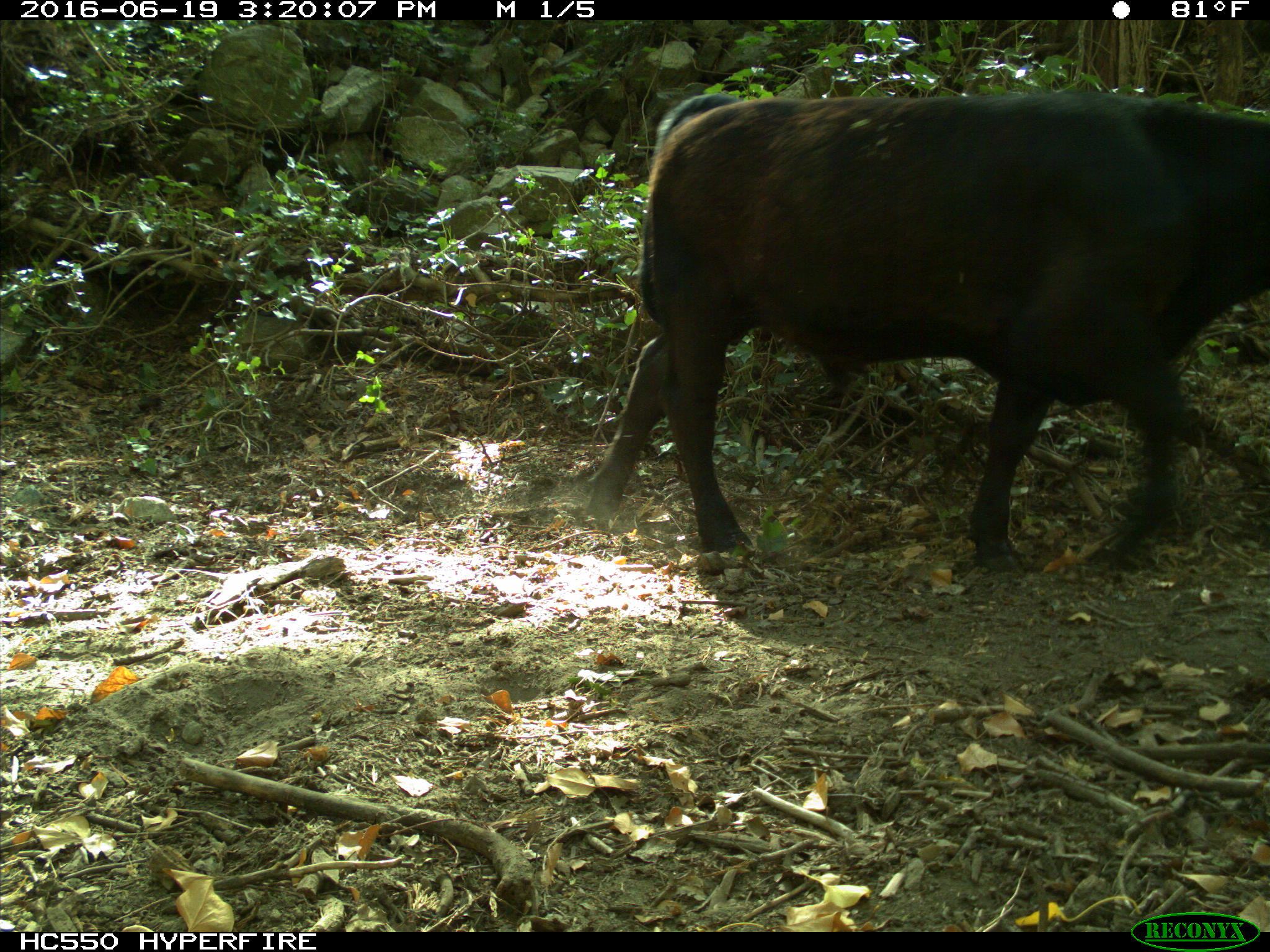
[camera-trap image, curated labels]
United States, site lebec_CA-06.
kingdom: Animalia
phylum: Chordata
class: Mammalia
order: Artiodactyla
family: Bovidae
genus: Bos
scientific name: Bos taurus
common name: domestic cow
Bos taurus (domestic cow).